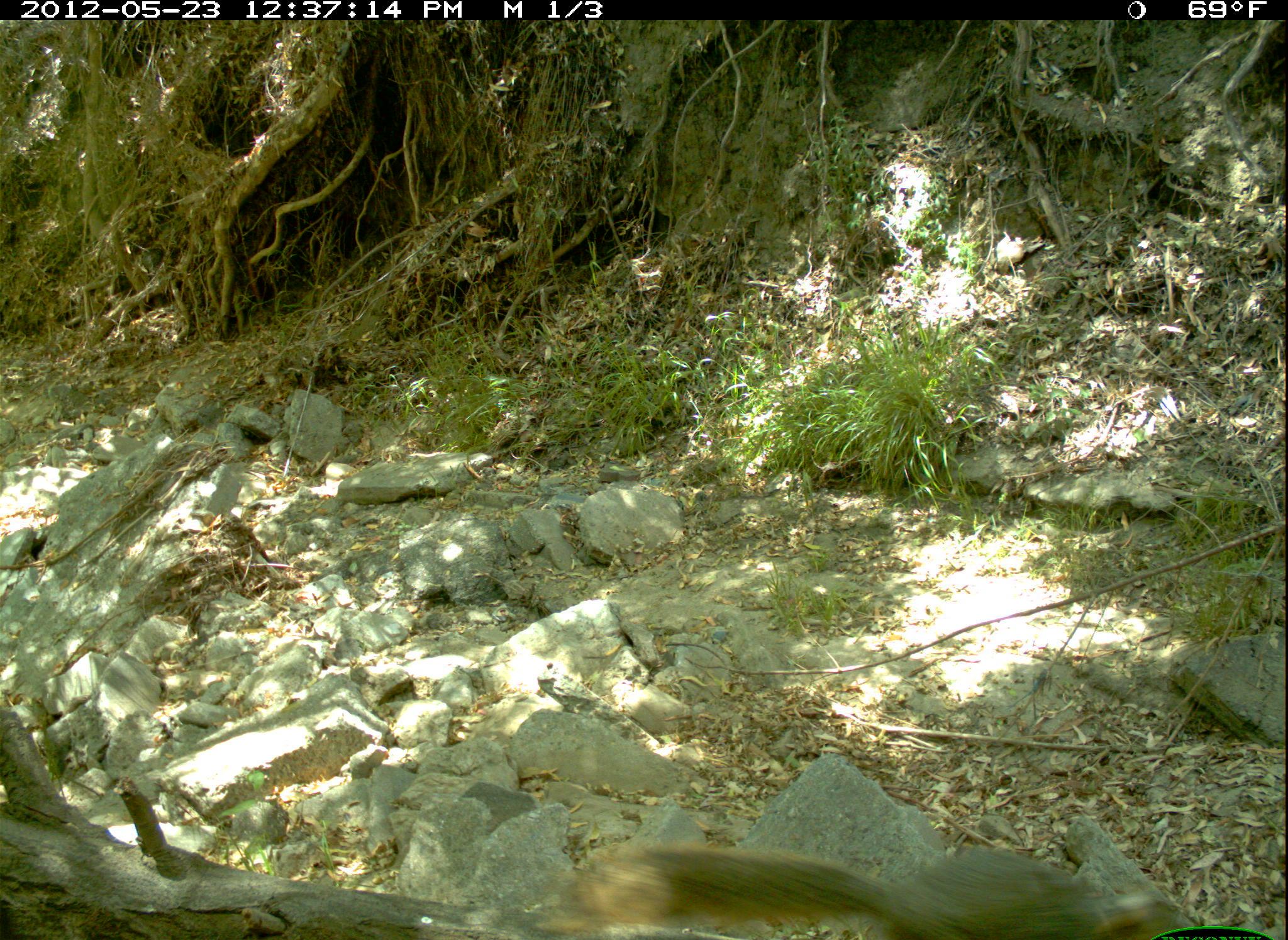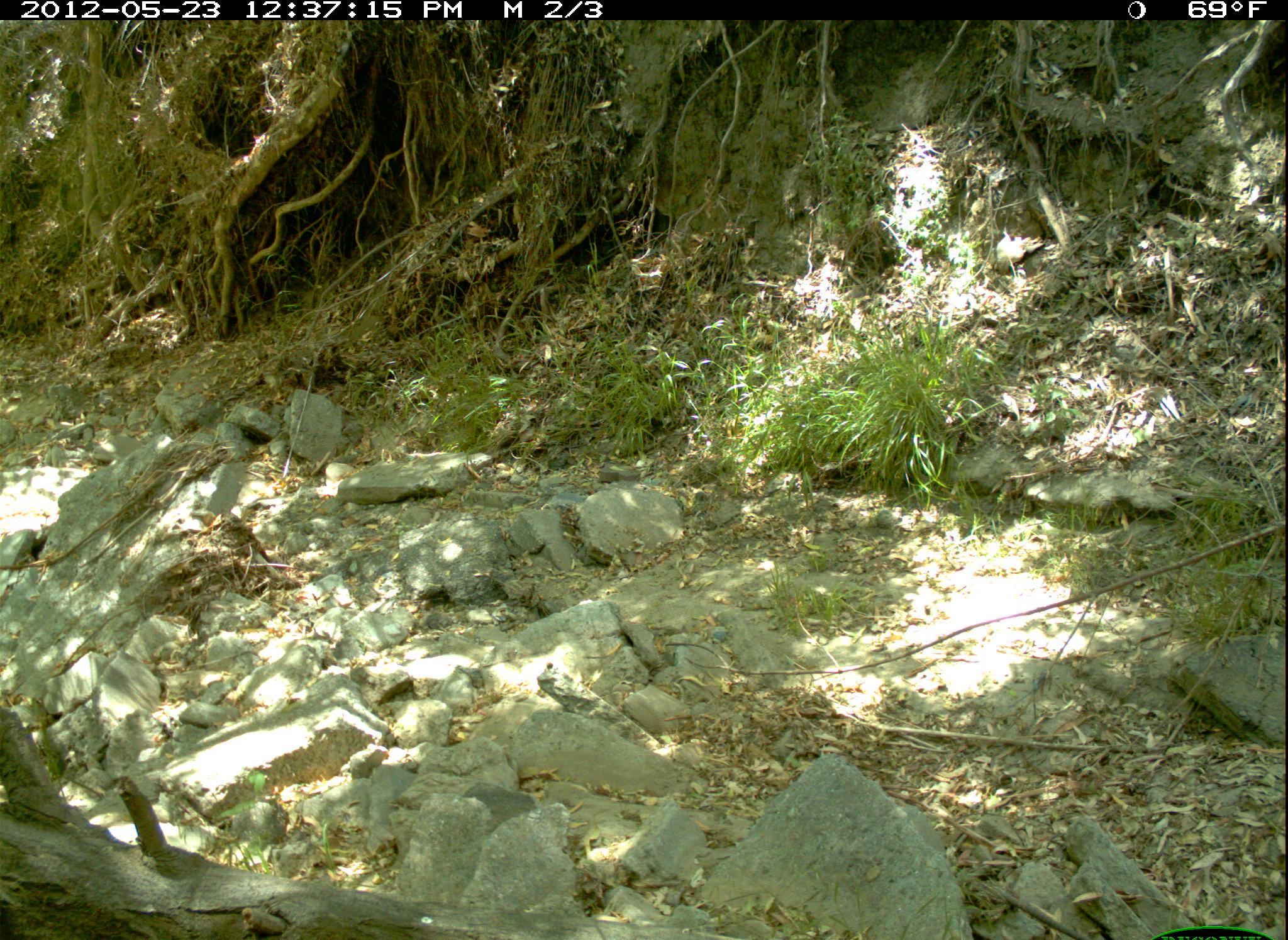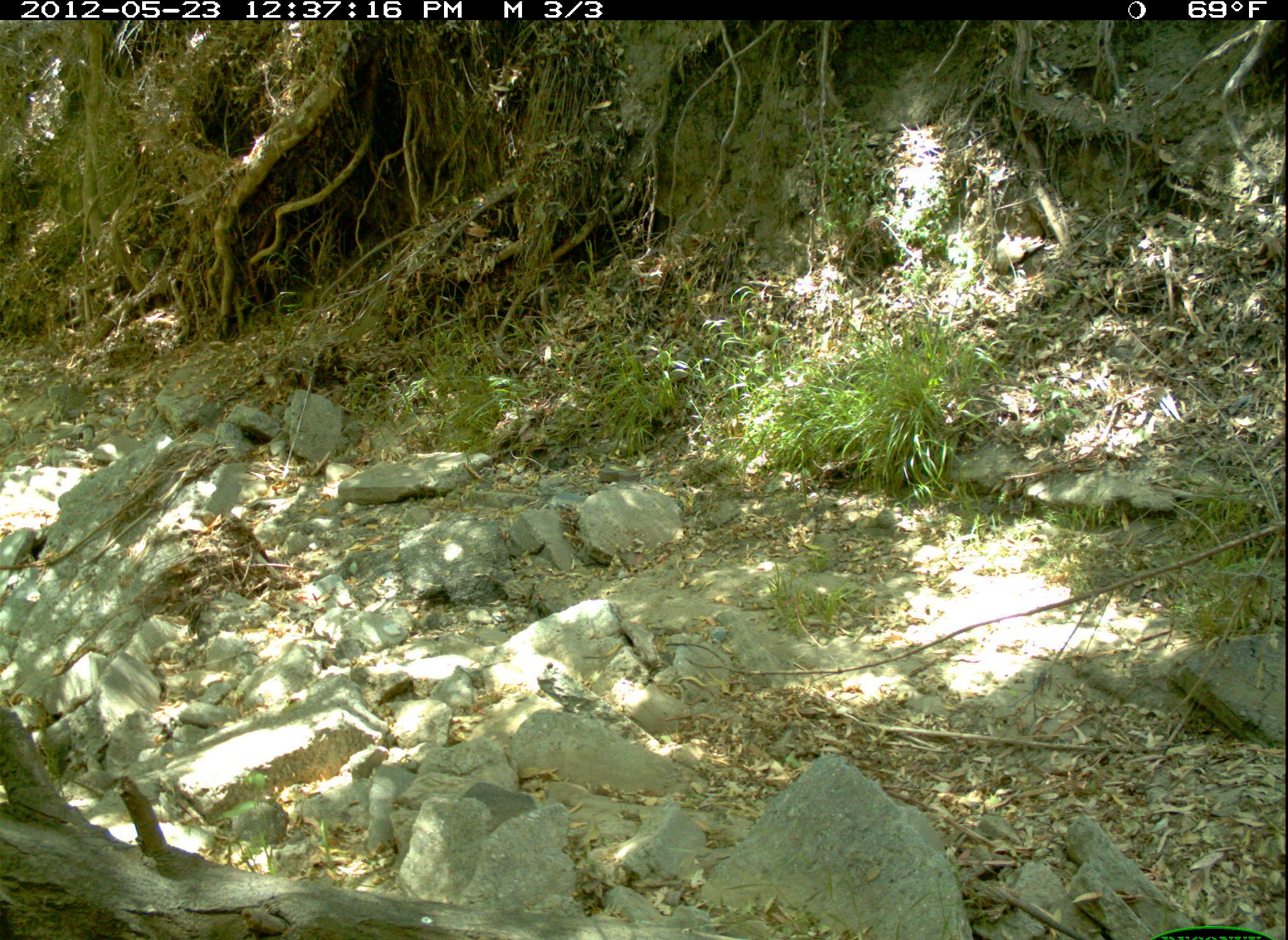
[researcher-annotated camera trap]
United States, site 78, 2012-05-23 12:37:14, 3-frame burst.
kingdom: Animalia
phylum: Chordata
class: Mammalia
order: Rodentia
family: Sciuridae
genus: Sciurus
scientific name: Sciurus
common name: squirrel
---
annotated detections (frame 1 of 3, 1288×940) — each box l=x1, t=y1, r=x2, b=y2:
squirrel: l=573, t=809, r=1193, b=940